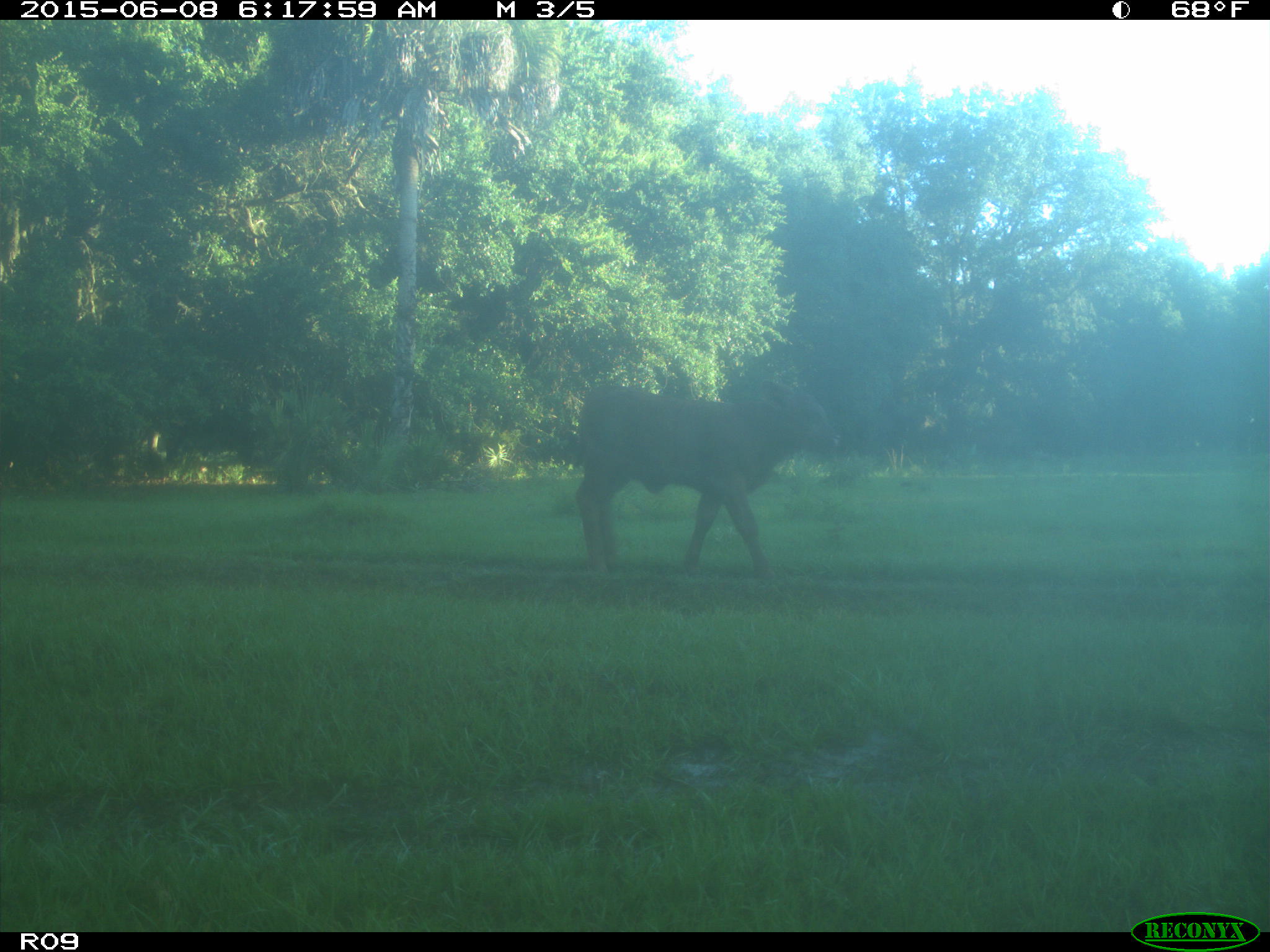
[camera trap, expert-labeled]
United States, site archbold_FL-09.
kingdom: Animalia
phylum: Chordata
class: Mammalia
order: Artiodactyla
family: Bovidae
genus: Bos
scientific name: Bos taurus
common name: domestic cow